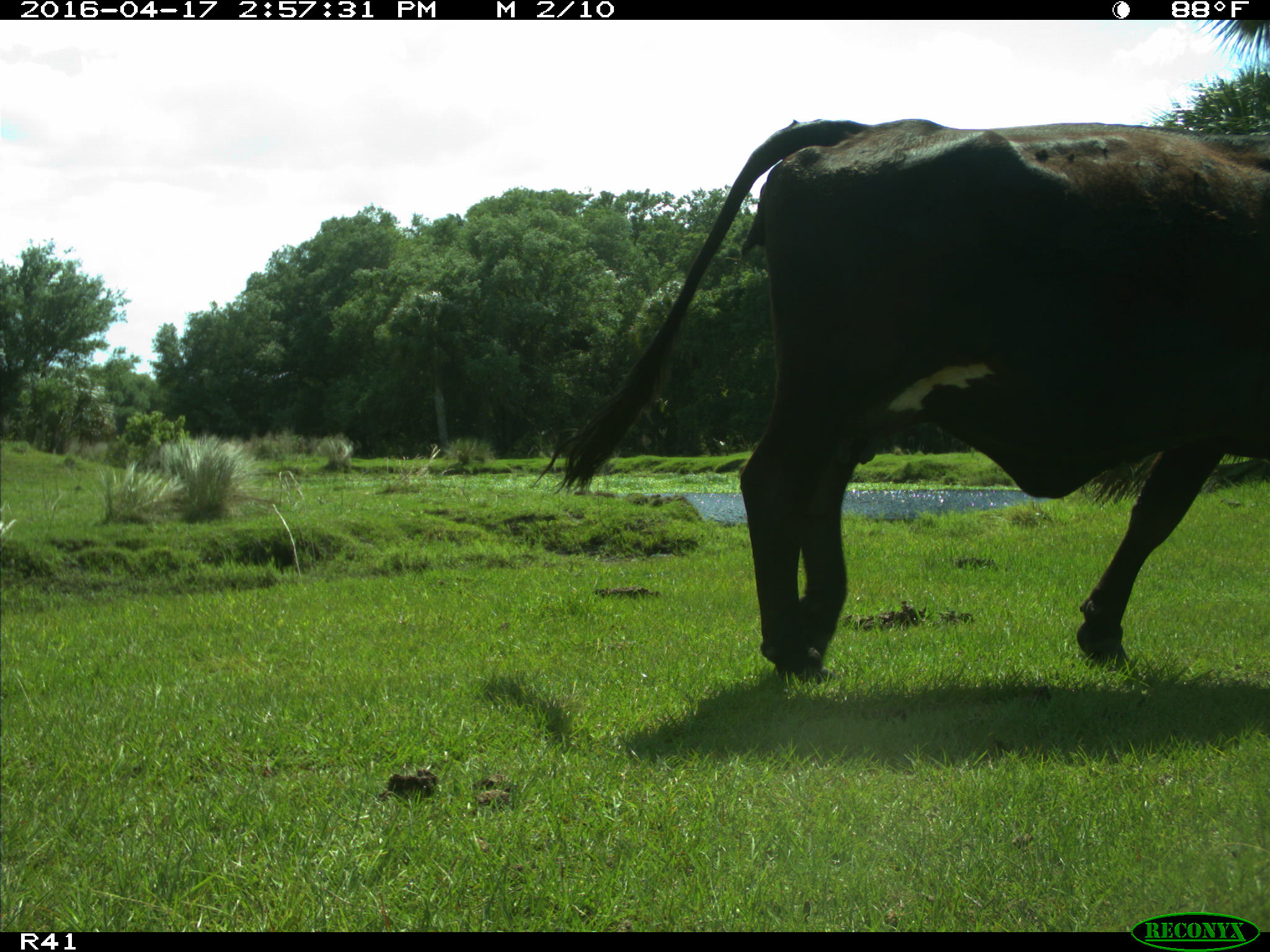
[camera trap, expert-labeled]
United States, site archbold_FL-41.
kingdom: Animalia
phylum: Chordata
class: Mammalia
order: Artiodactyla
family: Bovidae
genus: Bos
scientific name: Bos taurus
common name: domestic cow